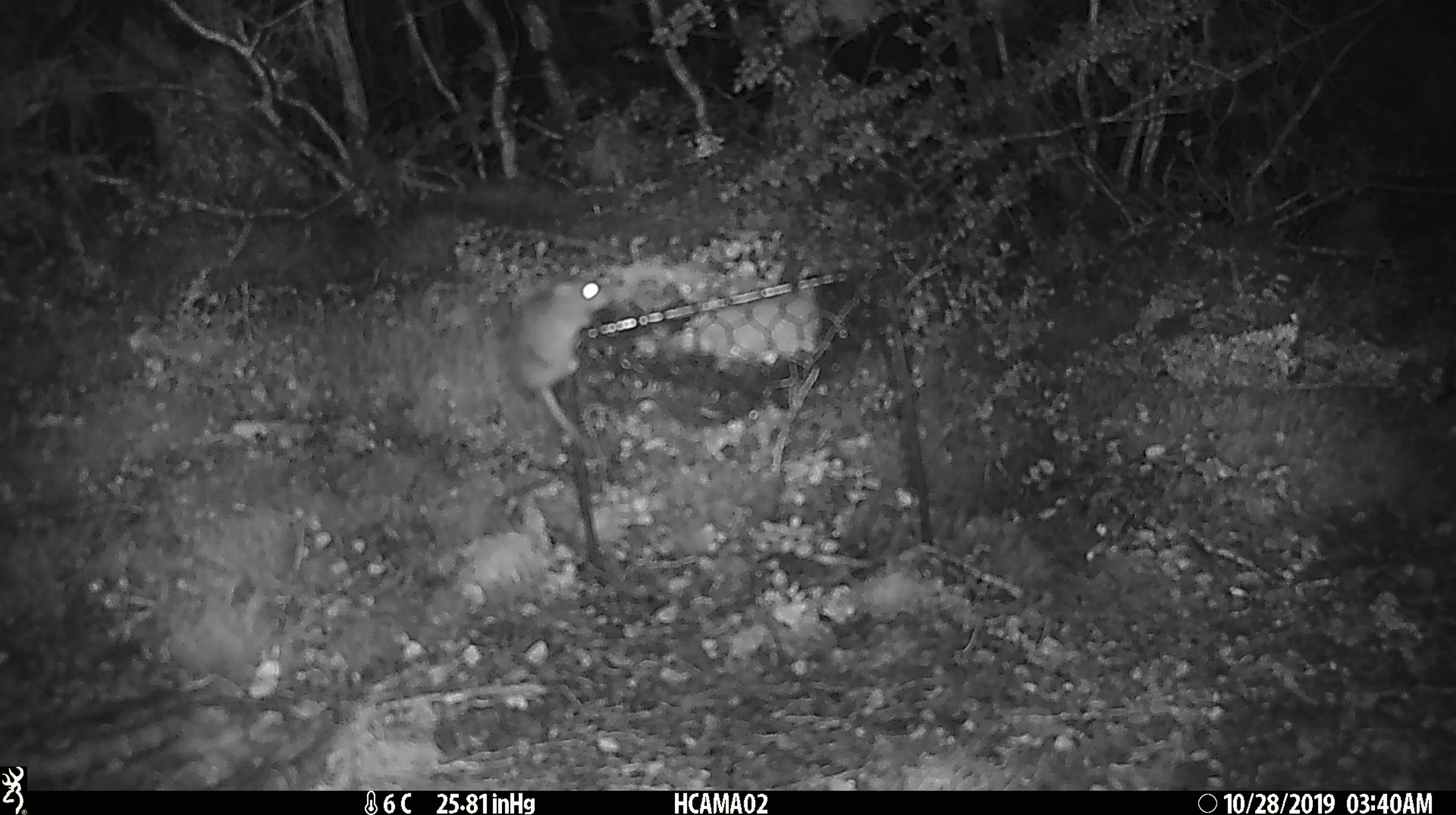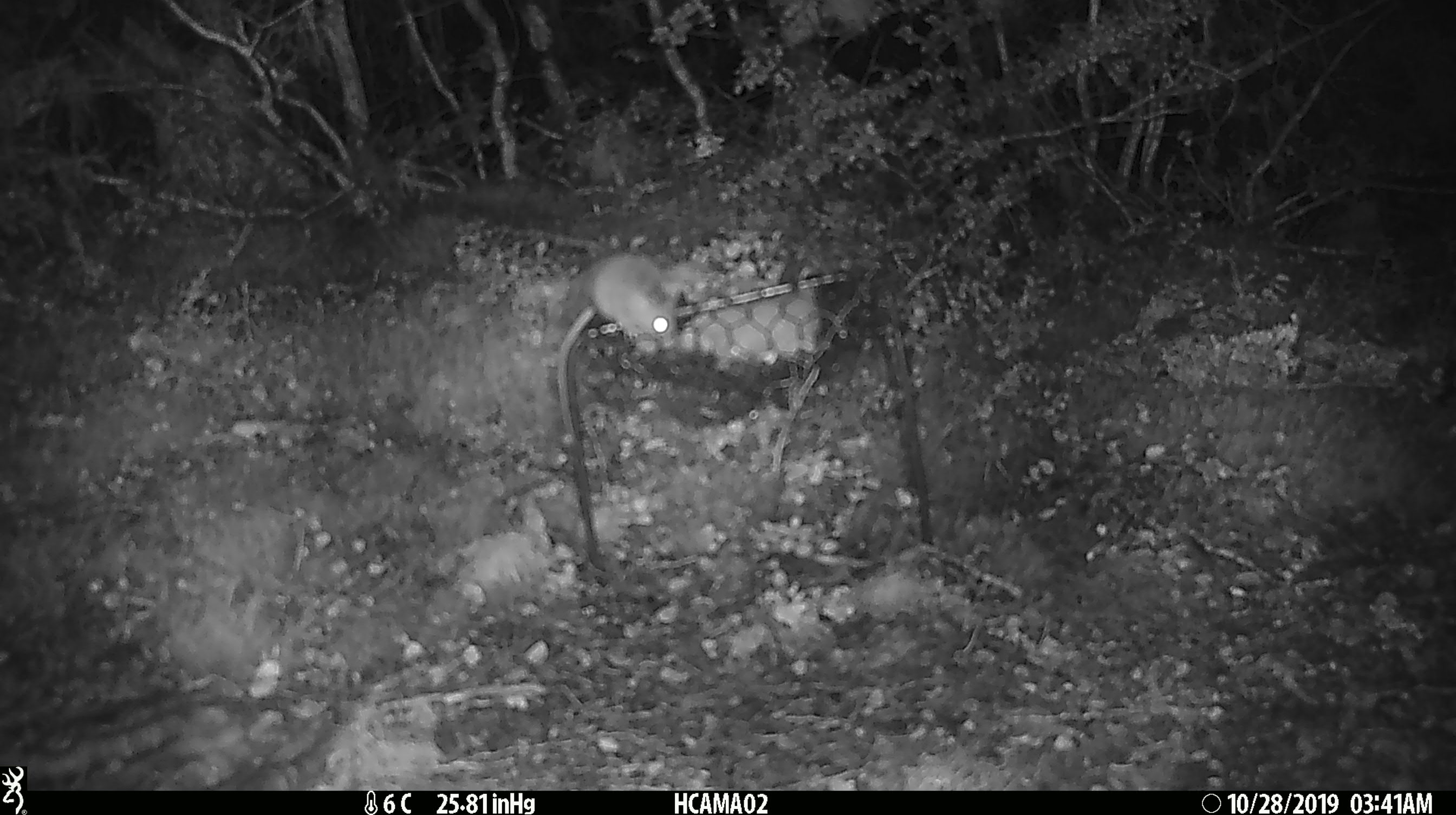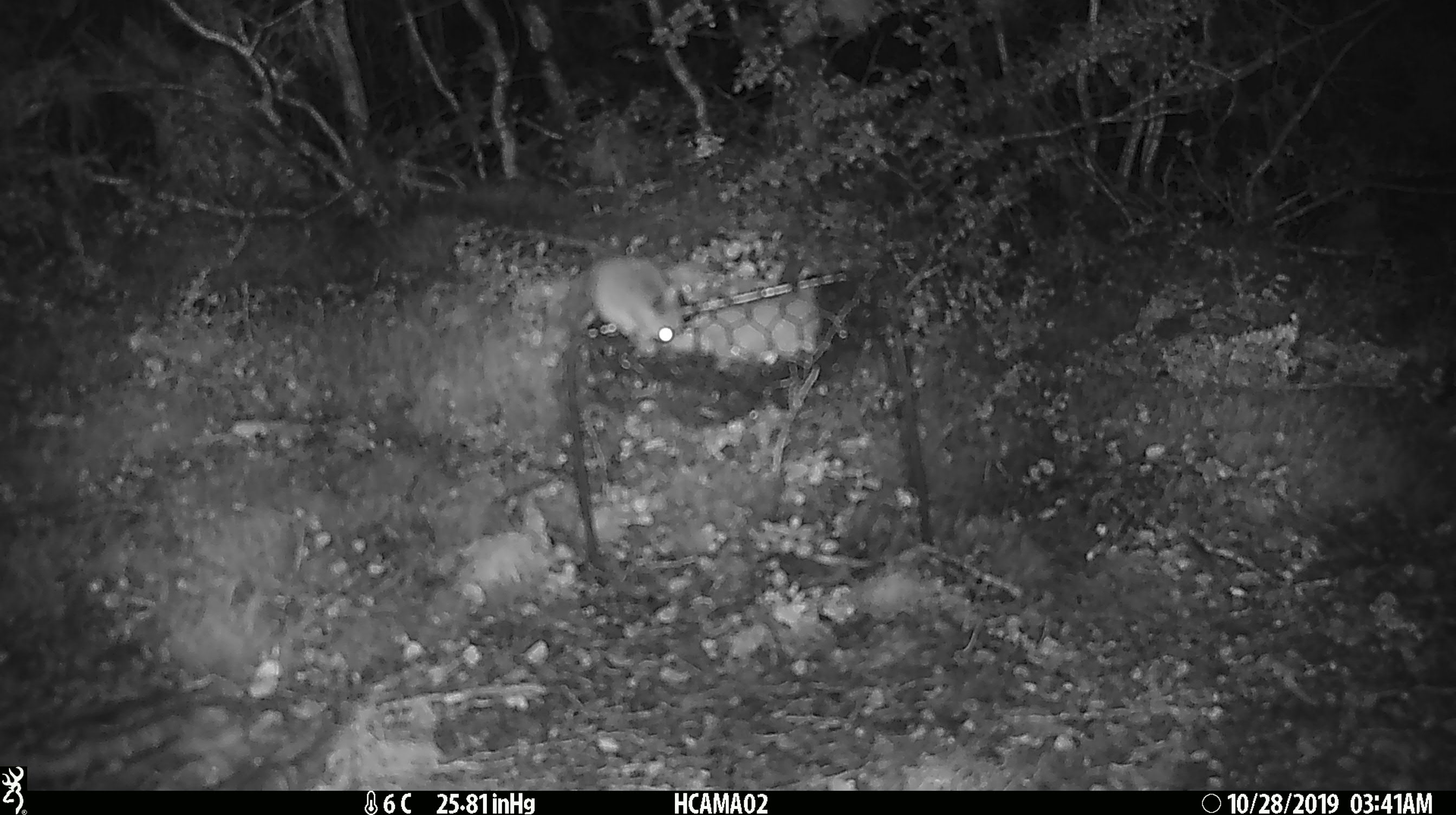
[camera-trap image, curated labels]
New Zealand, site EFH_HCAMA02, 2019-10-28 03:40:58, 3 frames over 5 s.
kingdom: Animalia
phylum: Chordata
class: Mammalia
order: Rodentia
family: Muridae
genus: Mus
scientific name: Mus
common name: mouse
Mouse (Mus).